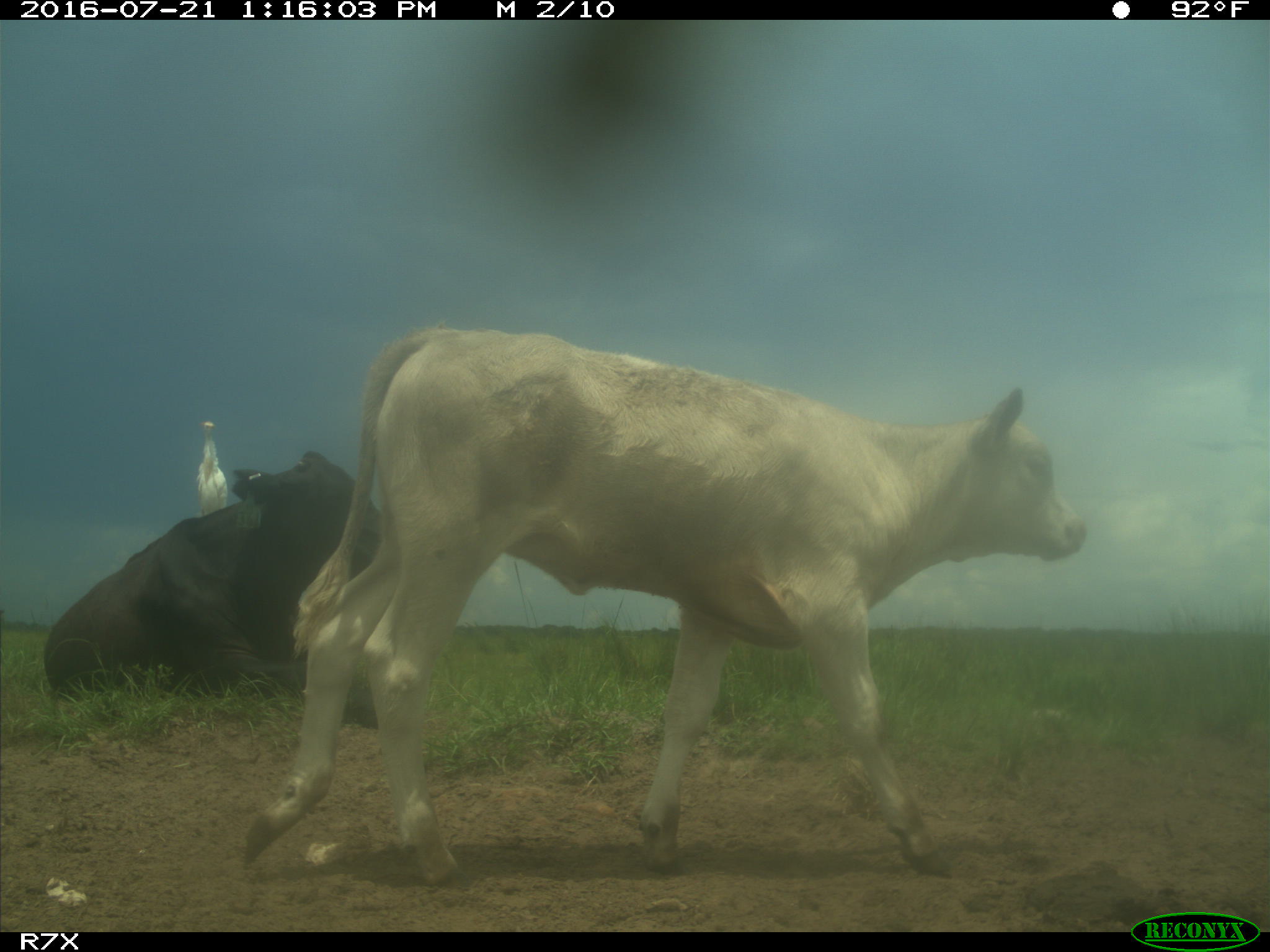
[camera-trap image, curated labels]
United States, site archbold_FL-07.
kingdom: Animalia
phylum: Chordata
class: Mammalia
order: Artiodactyla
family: Bovidae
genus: Bos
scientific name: Bos taurus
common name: domestic cow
Bos taurus (domestic cow).